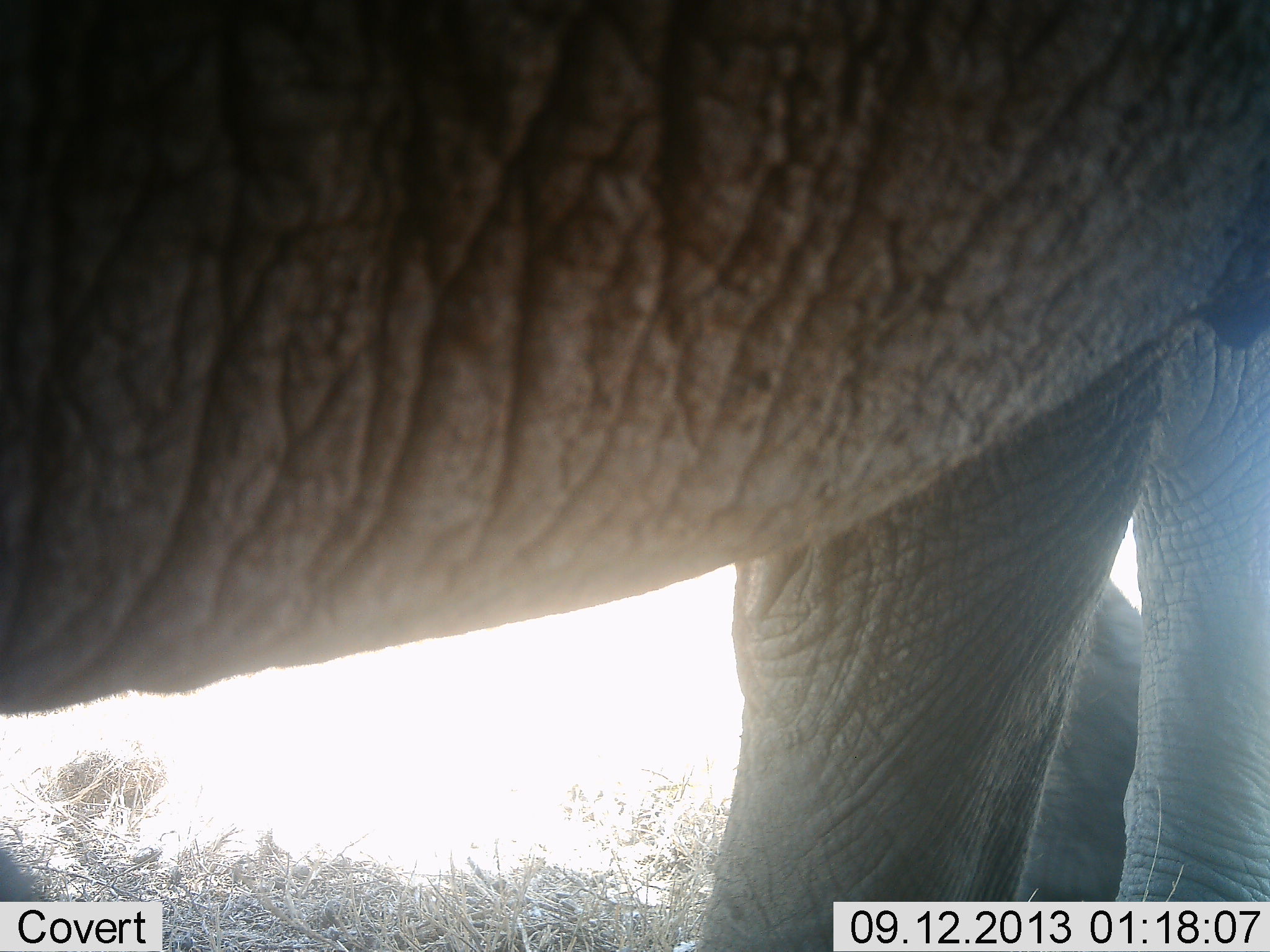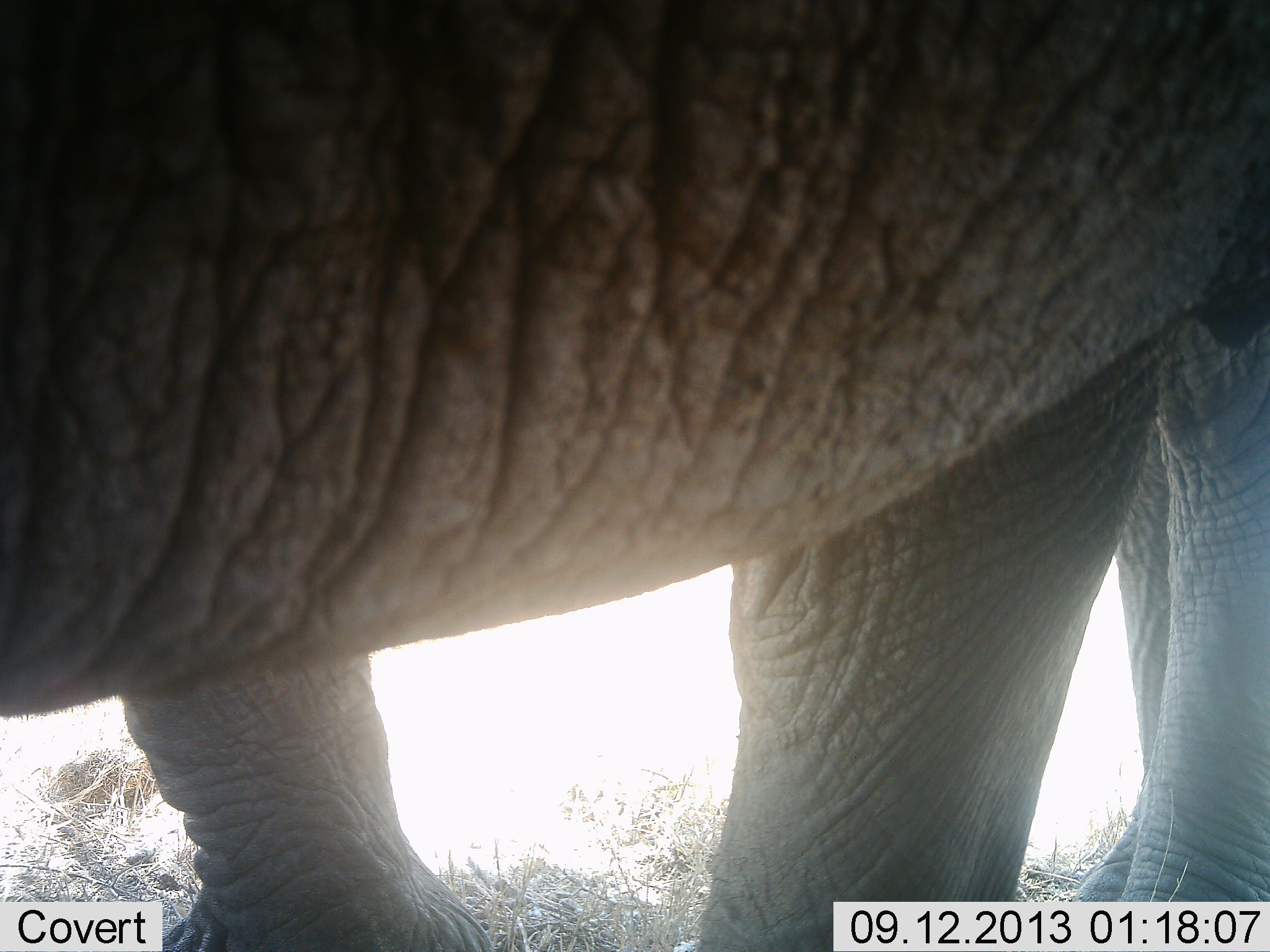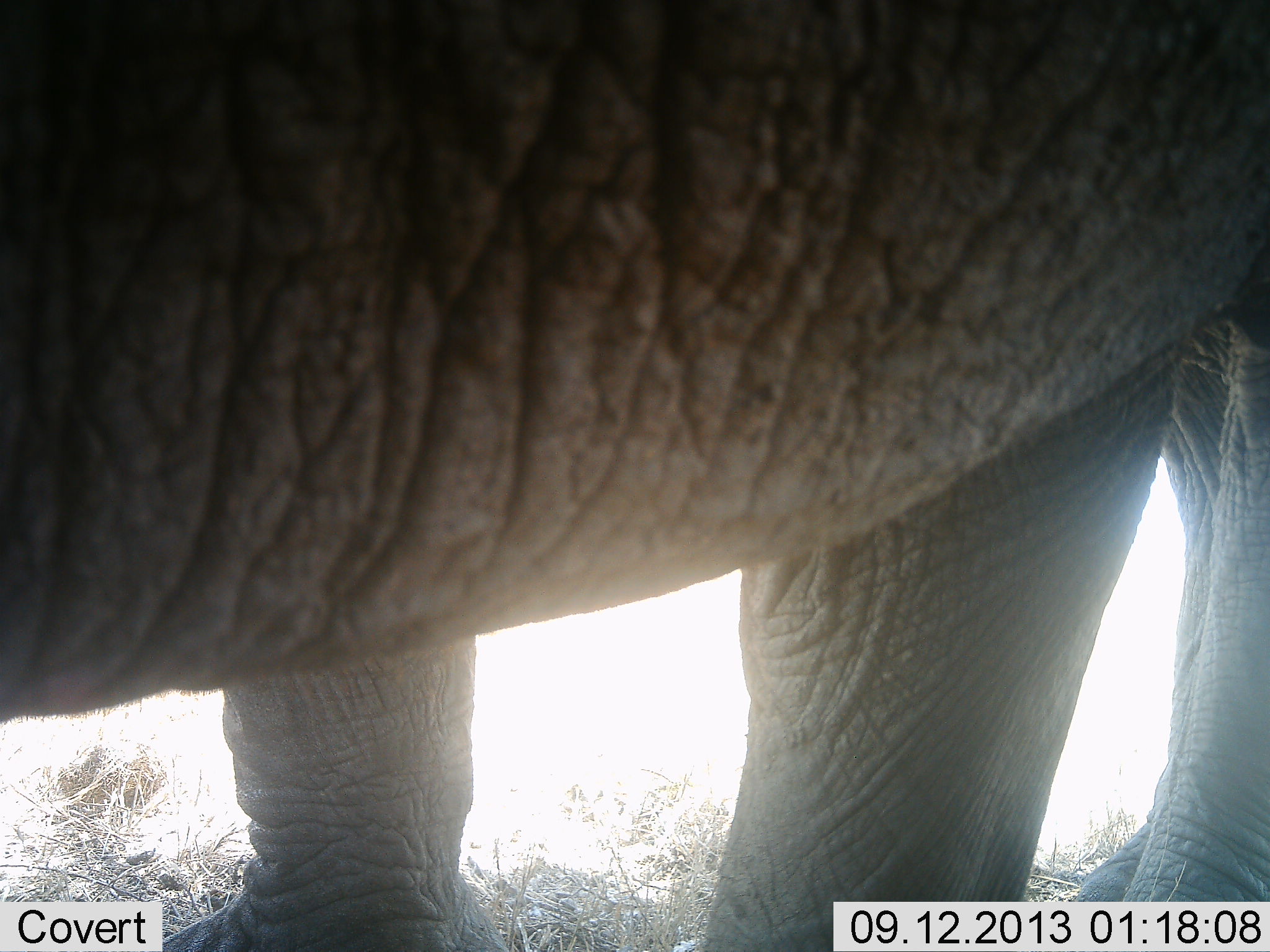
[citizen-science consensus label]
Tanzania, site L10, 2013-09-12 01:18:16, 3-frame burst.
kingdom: Animalia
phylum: Chordata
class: Mammalia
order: Proboscidea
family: Elephantidae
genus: Loxodonta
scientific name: Loxodonta africana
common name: african bush elephant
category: elephant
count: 2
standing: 88%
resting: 0%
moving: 32%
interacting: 0%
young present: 0%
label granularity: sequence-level